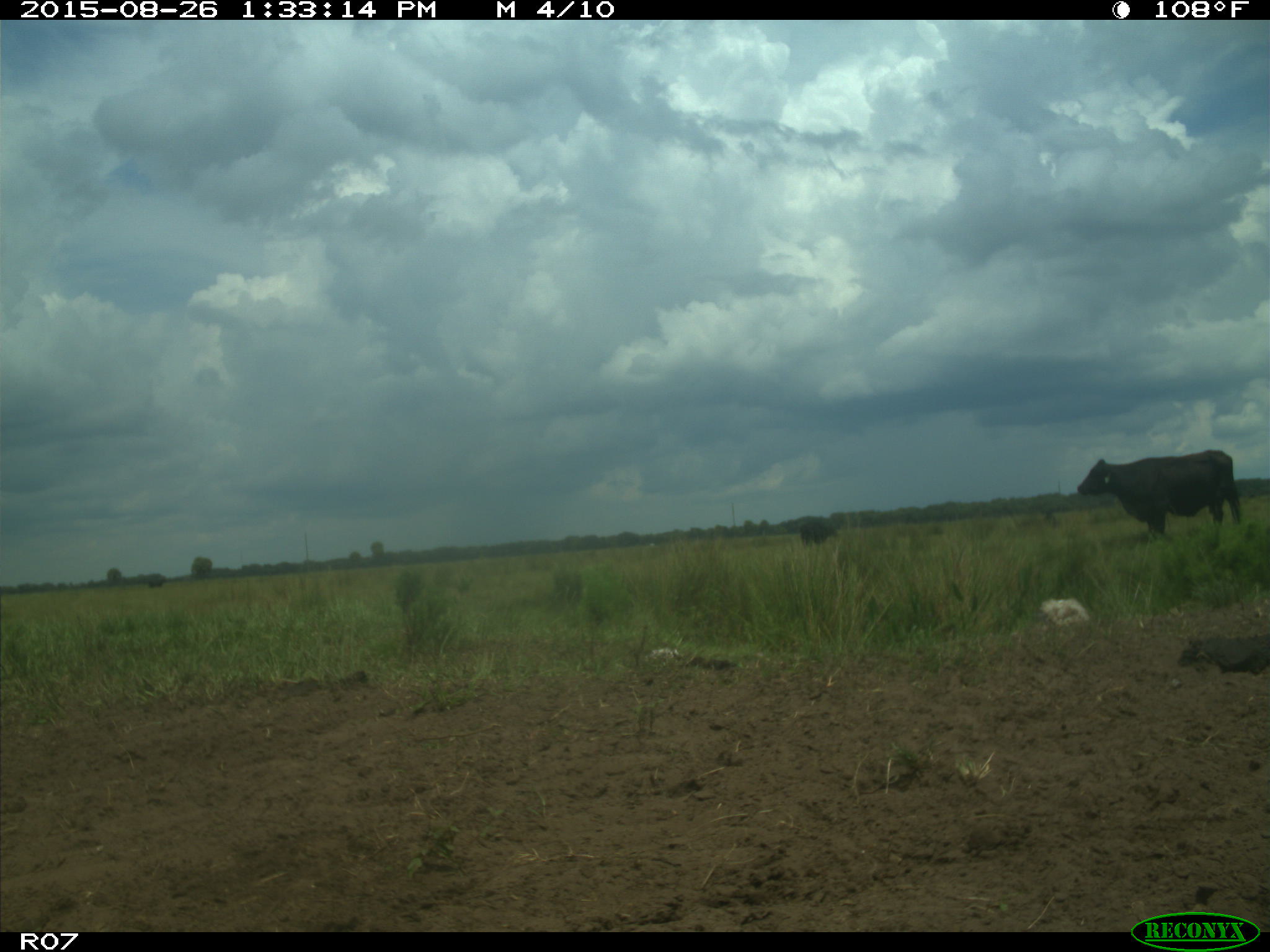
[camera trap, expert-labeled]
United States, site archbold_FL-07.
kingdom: Animalia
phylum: Chordata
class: Mammalia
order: Artiodactyla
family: Bovidae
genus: Bos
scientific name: Bos taurus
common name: domestic cow